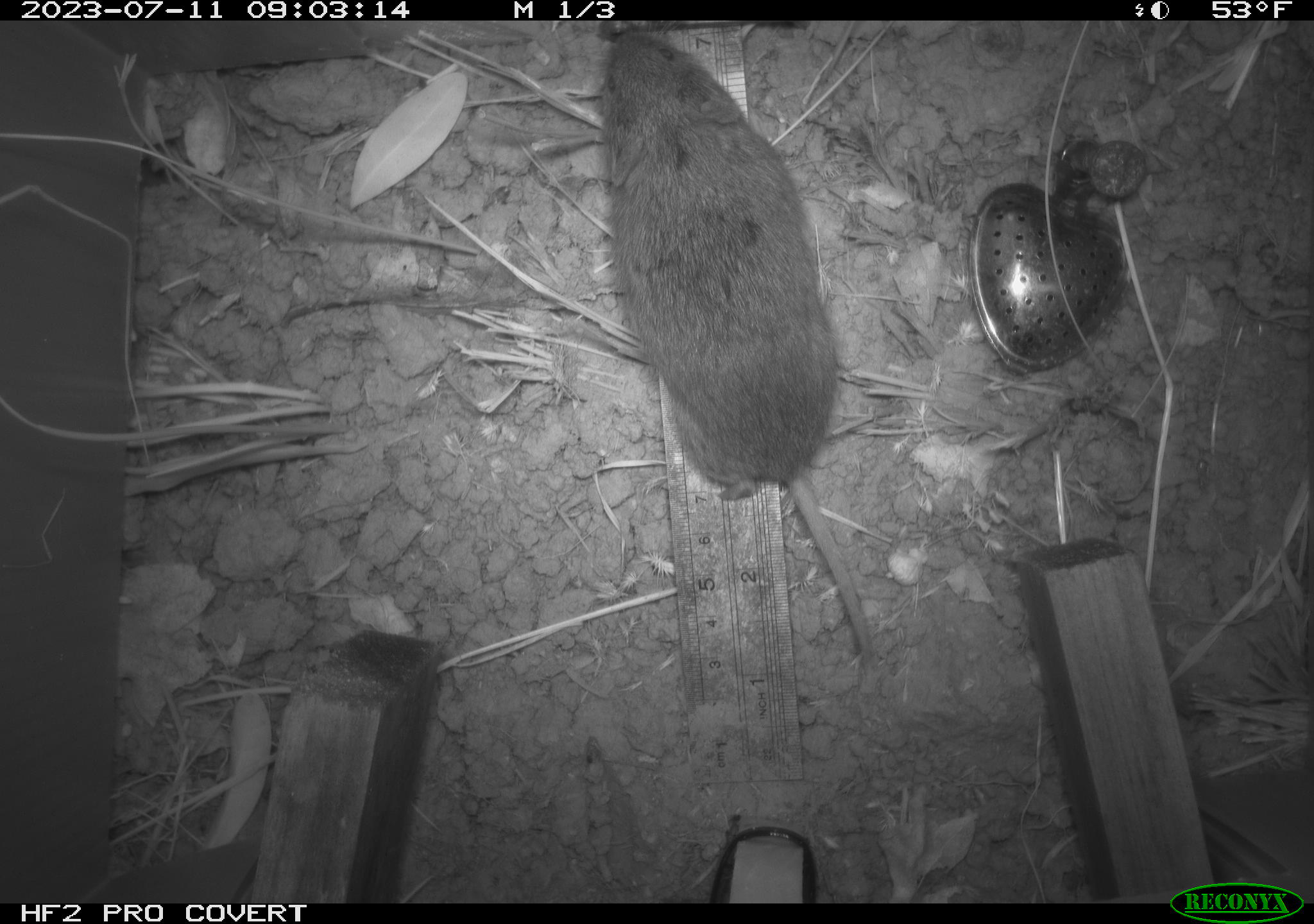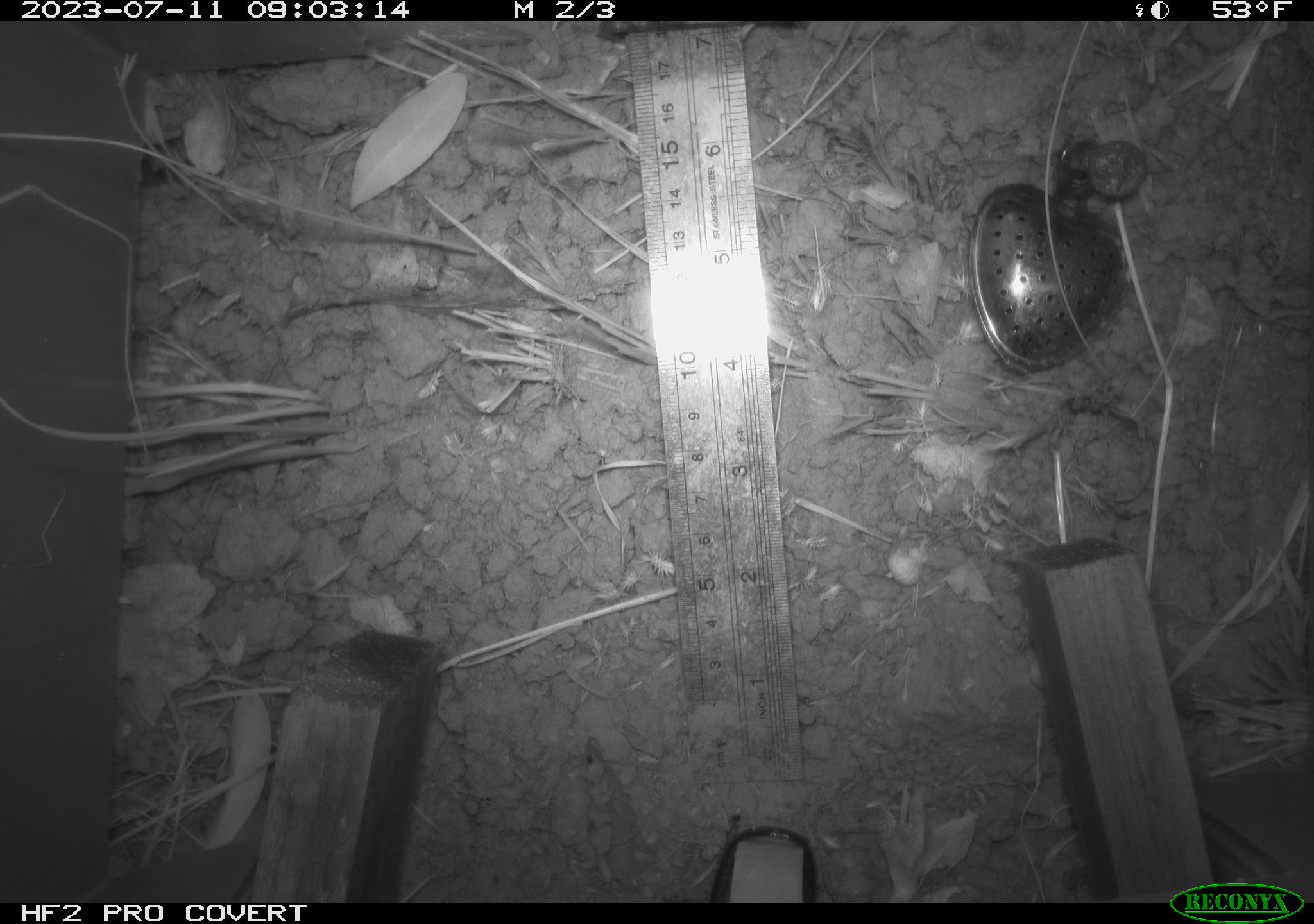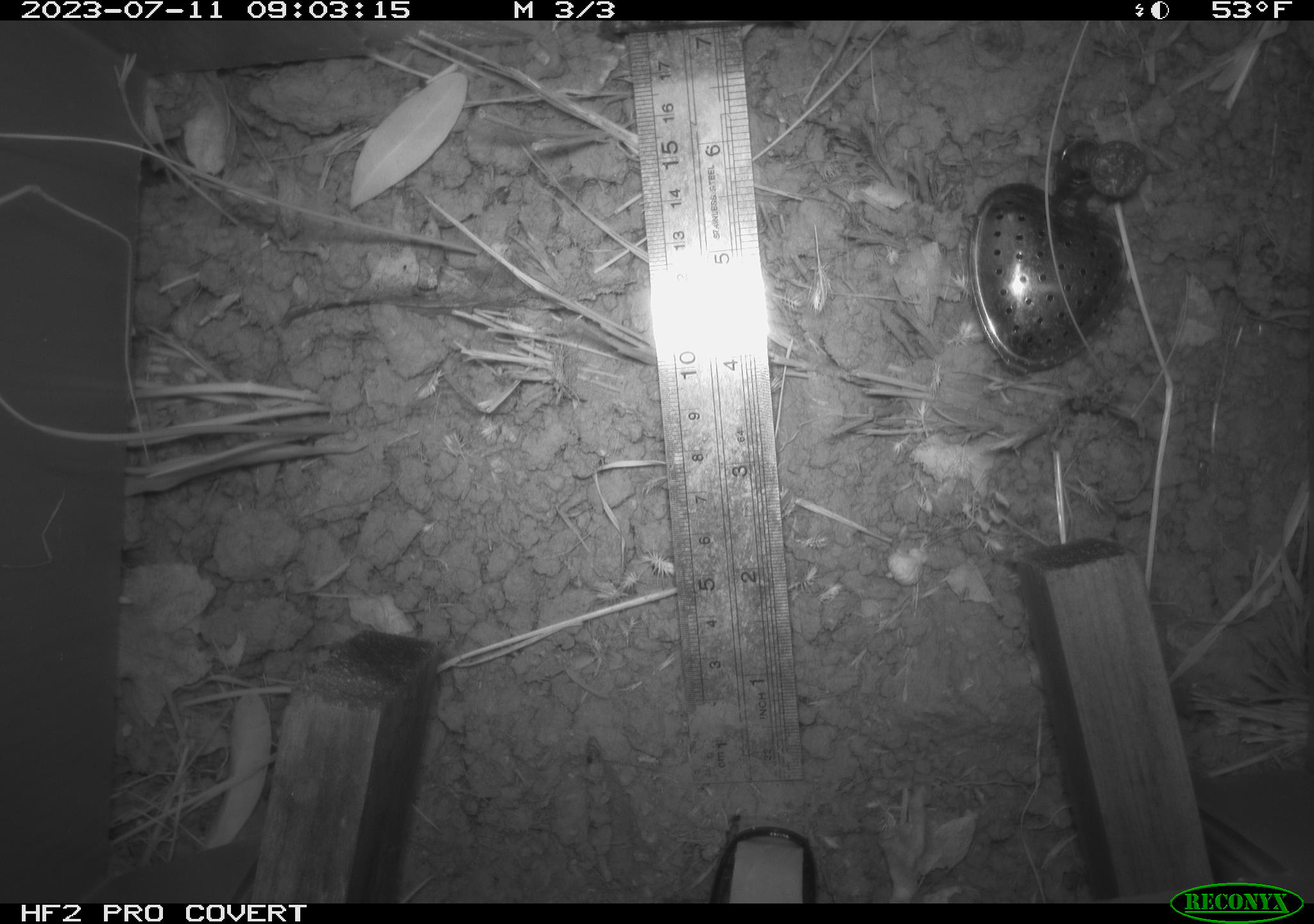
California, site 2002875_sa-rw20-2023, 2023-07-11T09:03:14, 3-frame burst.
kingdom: Animalia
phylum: Chordata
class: Mammalia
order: Rodentia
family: Cricetidae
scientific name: Arvicolinae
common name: voles, lemmings, and muskrats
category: arvicolinae subfamily